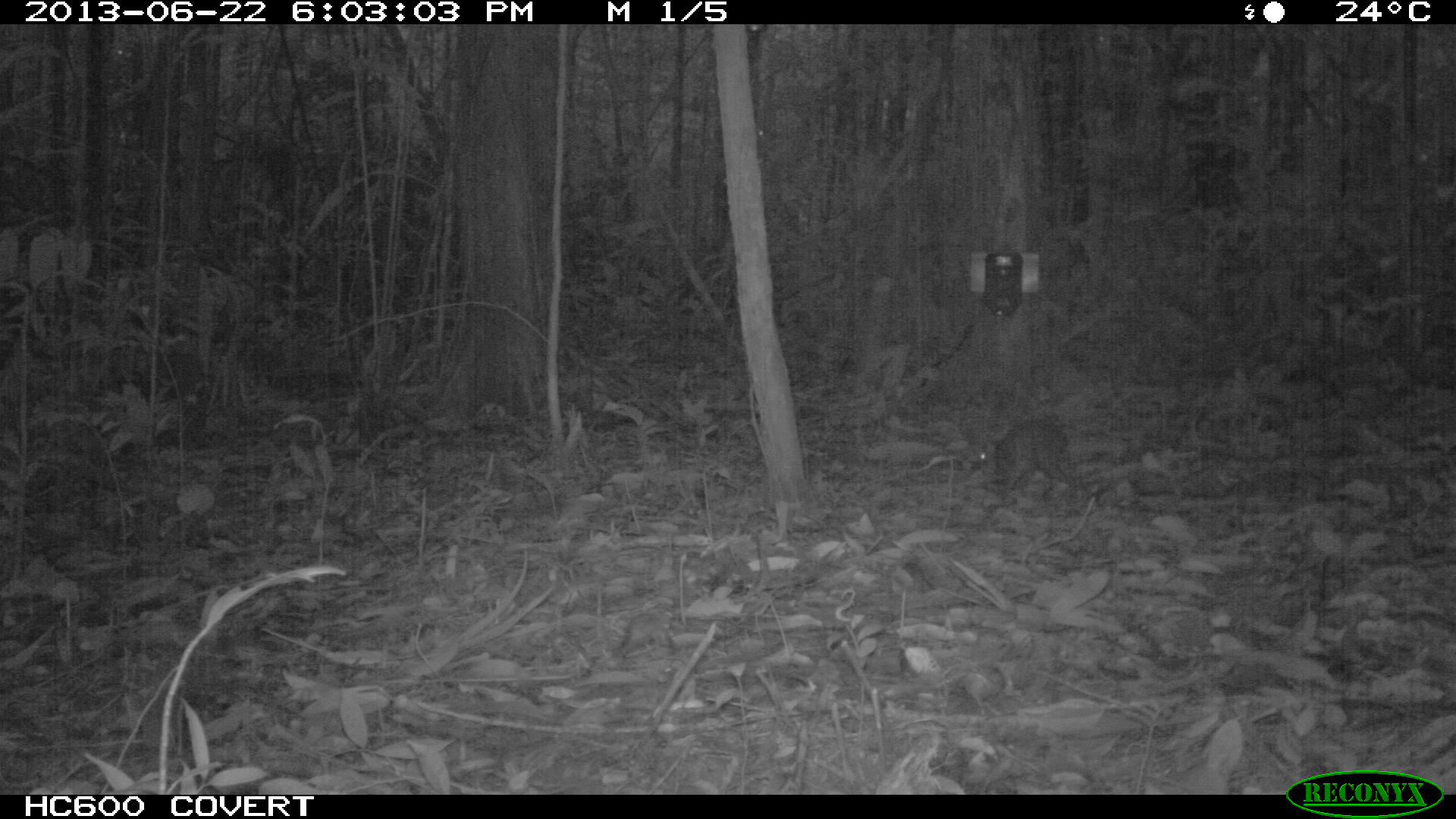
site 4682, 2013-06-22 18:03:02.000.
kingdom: Animalia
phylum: Chordata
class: Mammalia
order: Rodentia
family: Dasyproctidae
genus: Myoprocta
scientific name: Myoprocta pratti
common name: green acouchi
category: myoprocta pratii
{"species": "myoprocta pratii (green acouchi) (Myoprocta pratti)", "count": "1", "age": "adult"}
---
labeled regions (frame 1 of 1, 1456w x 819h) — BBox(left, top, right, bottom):
myoprocta pratii: BBox(993, 421, 1078, 501)